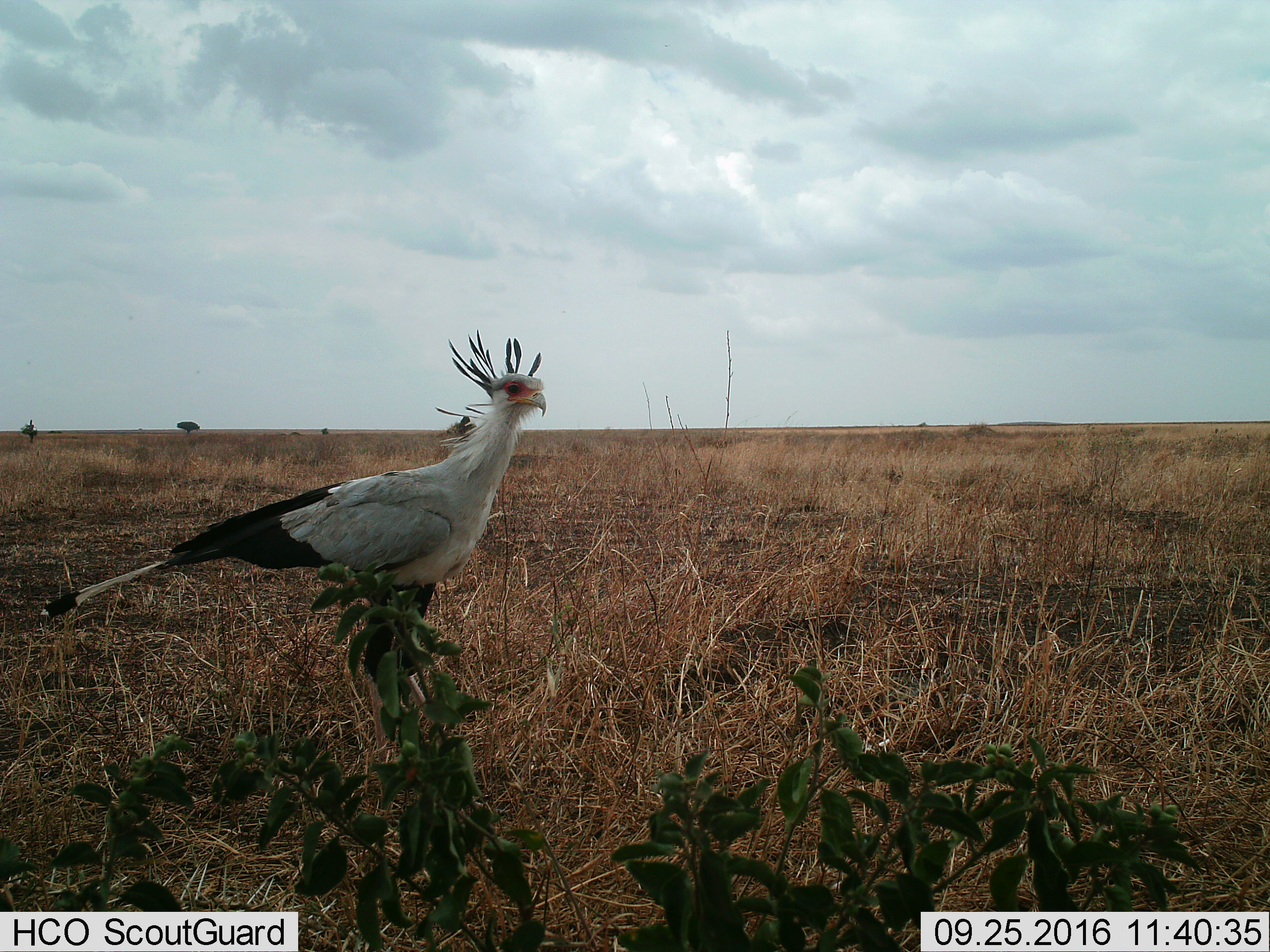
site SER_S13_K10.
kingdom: Animalia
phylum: Chordata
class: Aves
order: Accipitriformes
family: Sagittariidae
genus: Sagittarius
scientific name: Sagittarius serpentarius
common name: secretarybird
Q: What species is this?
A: Secretarybird (Sagittarius serpentarius).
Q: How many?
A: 1.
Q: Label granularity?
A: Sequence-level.